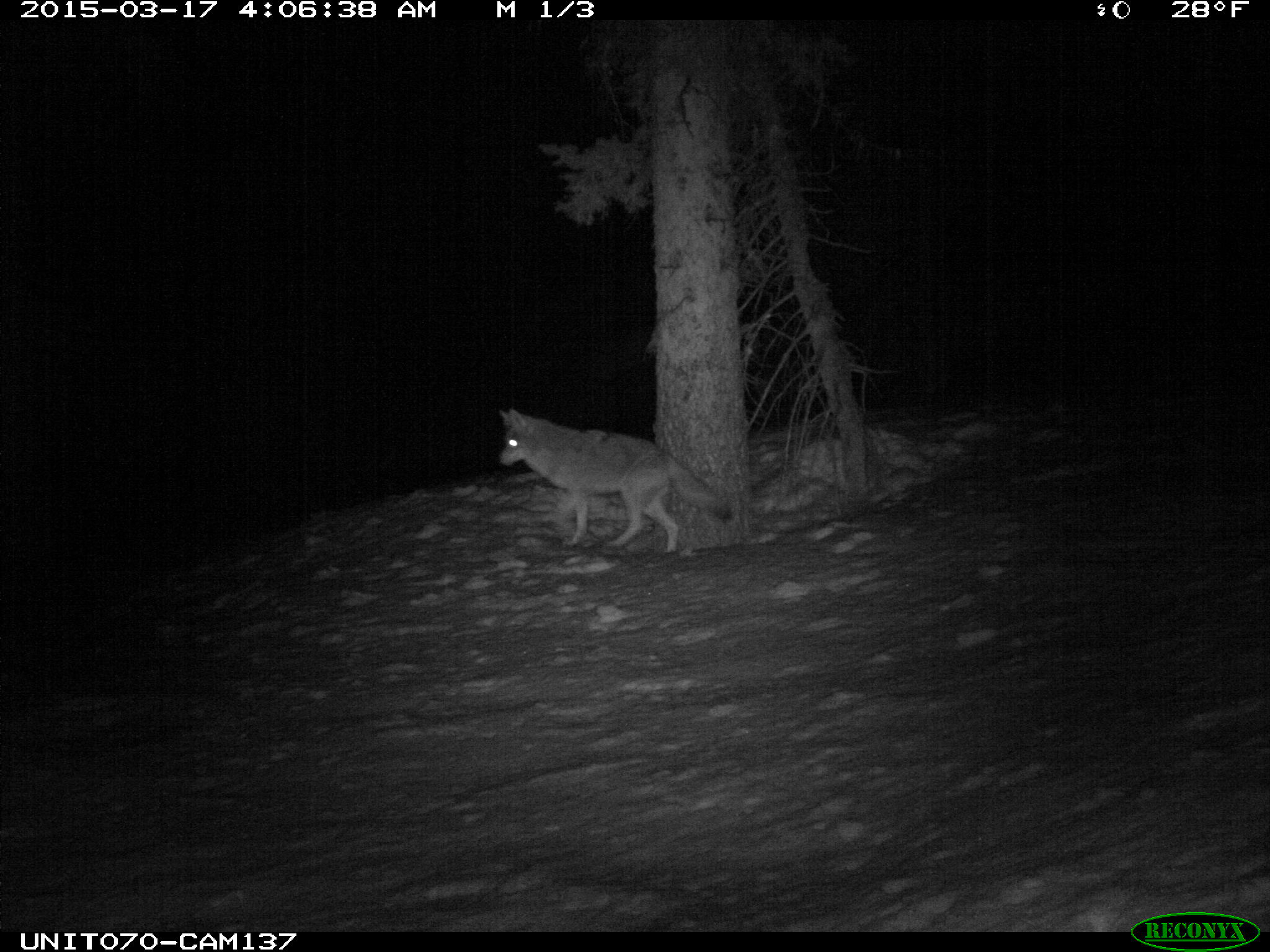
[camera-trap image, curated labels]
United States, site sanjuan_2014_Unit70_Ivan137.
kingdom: Animalia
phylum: Chordata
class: Mammalia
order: Carnivora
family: Canidae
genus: Canis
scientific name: Canis latrans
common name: coyote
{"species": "Canis latrans (coyote)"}